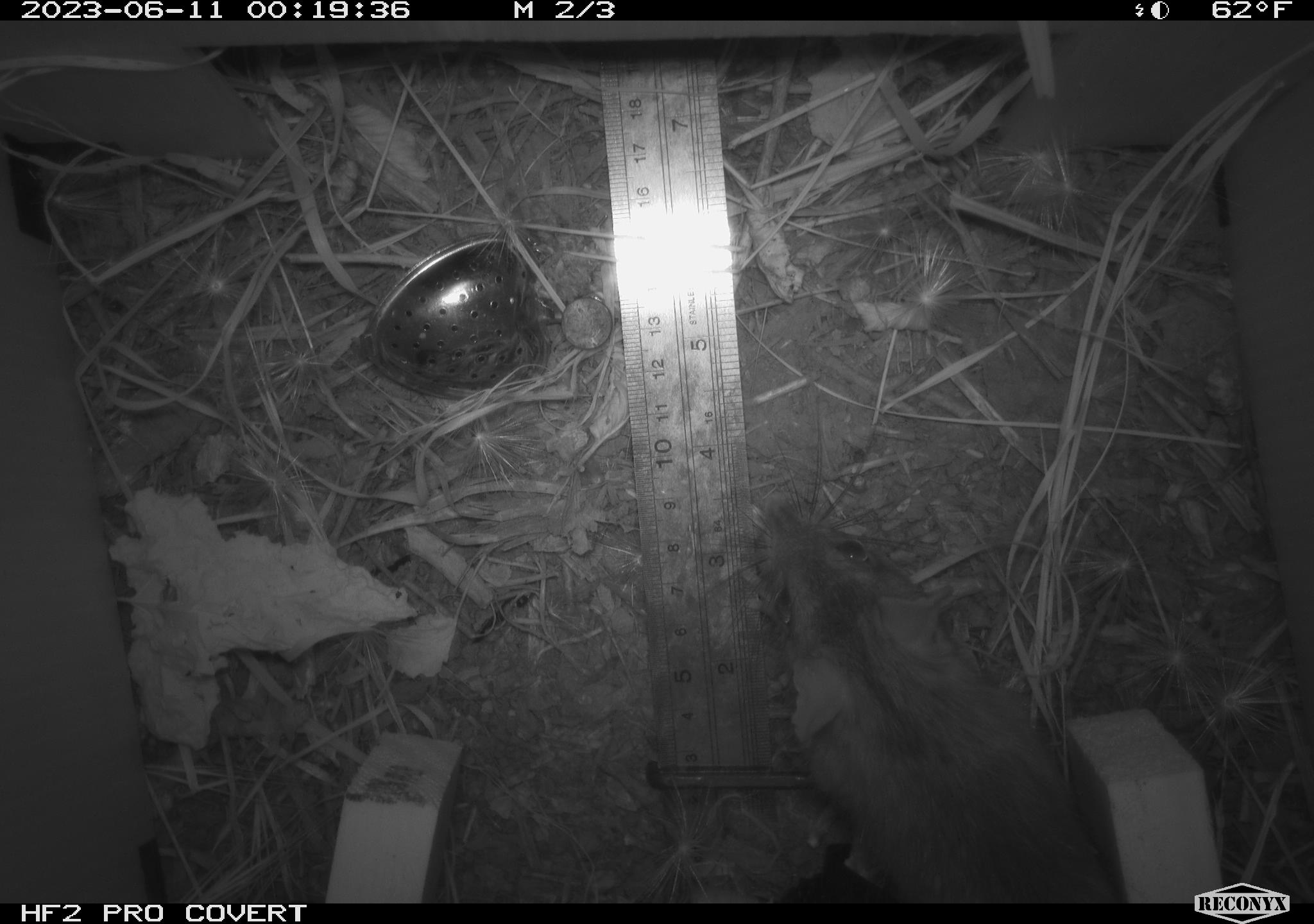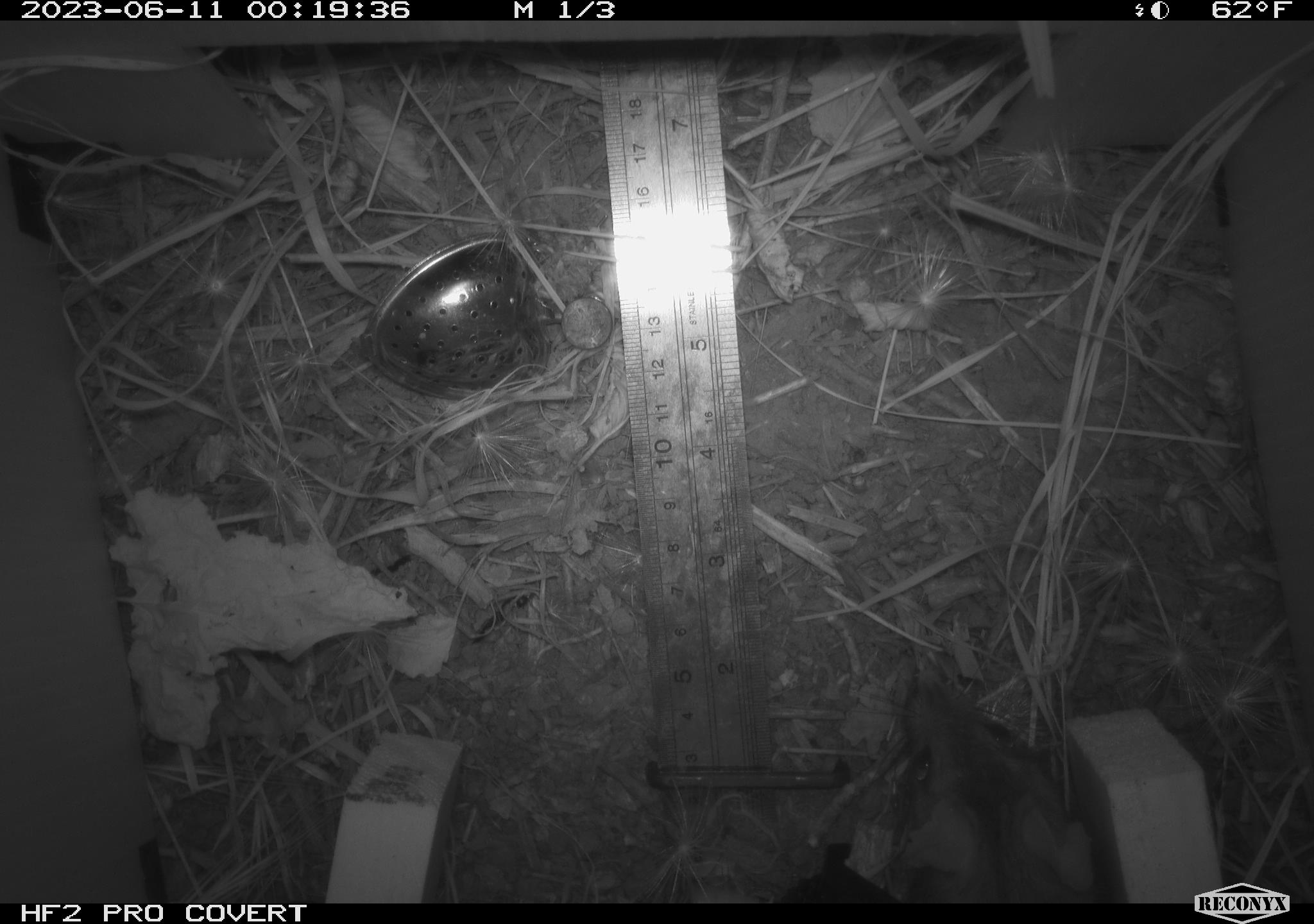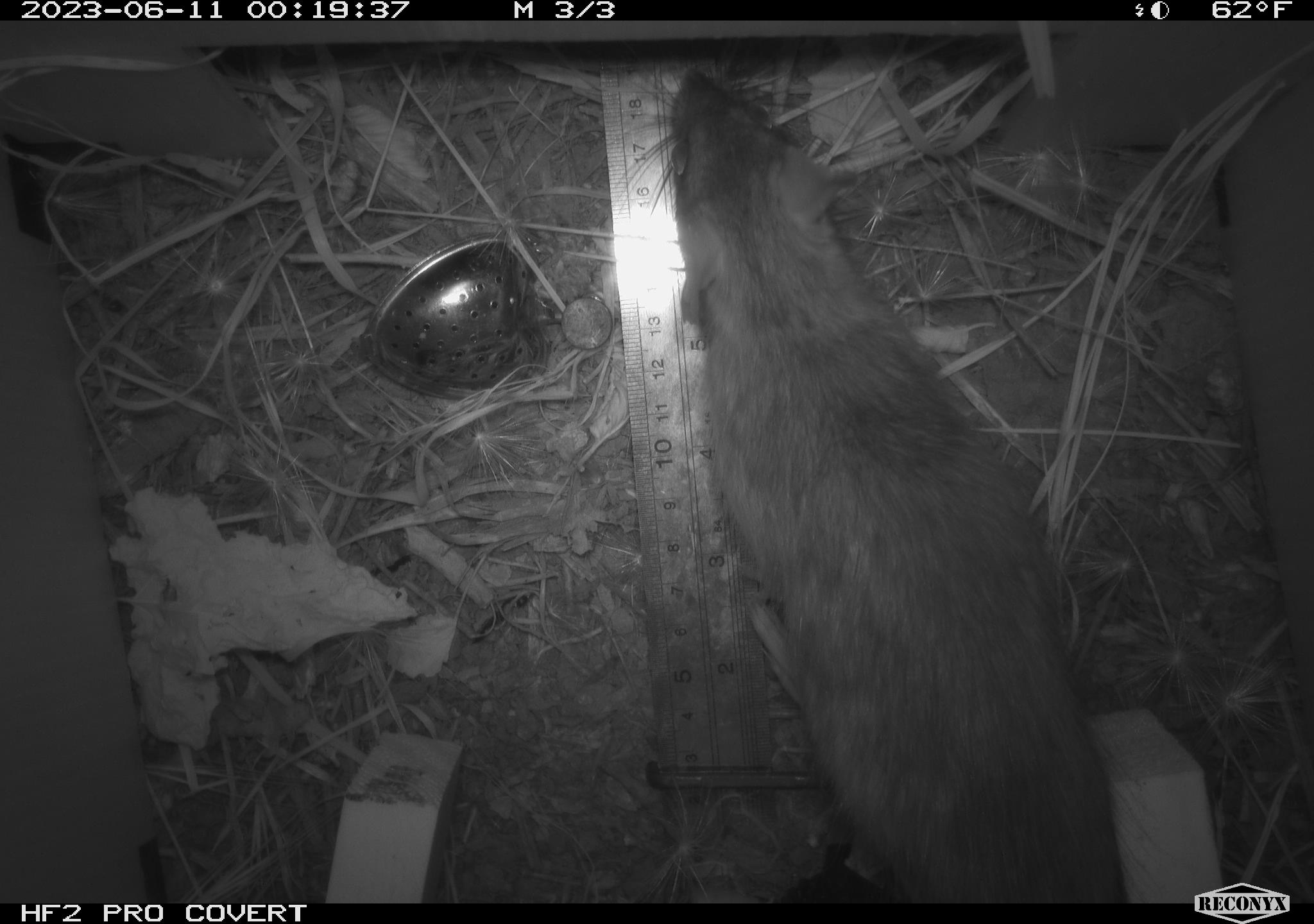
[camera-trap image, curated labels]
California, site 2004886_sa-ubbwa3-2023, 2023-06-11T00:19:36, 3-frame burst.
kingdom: Animalia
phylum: Chordata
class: Mammalia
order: Rodentia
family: Muridae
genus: Rattus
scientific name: Rattus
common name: rat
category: rattus species